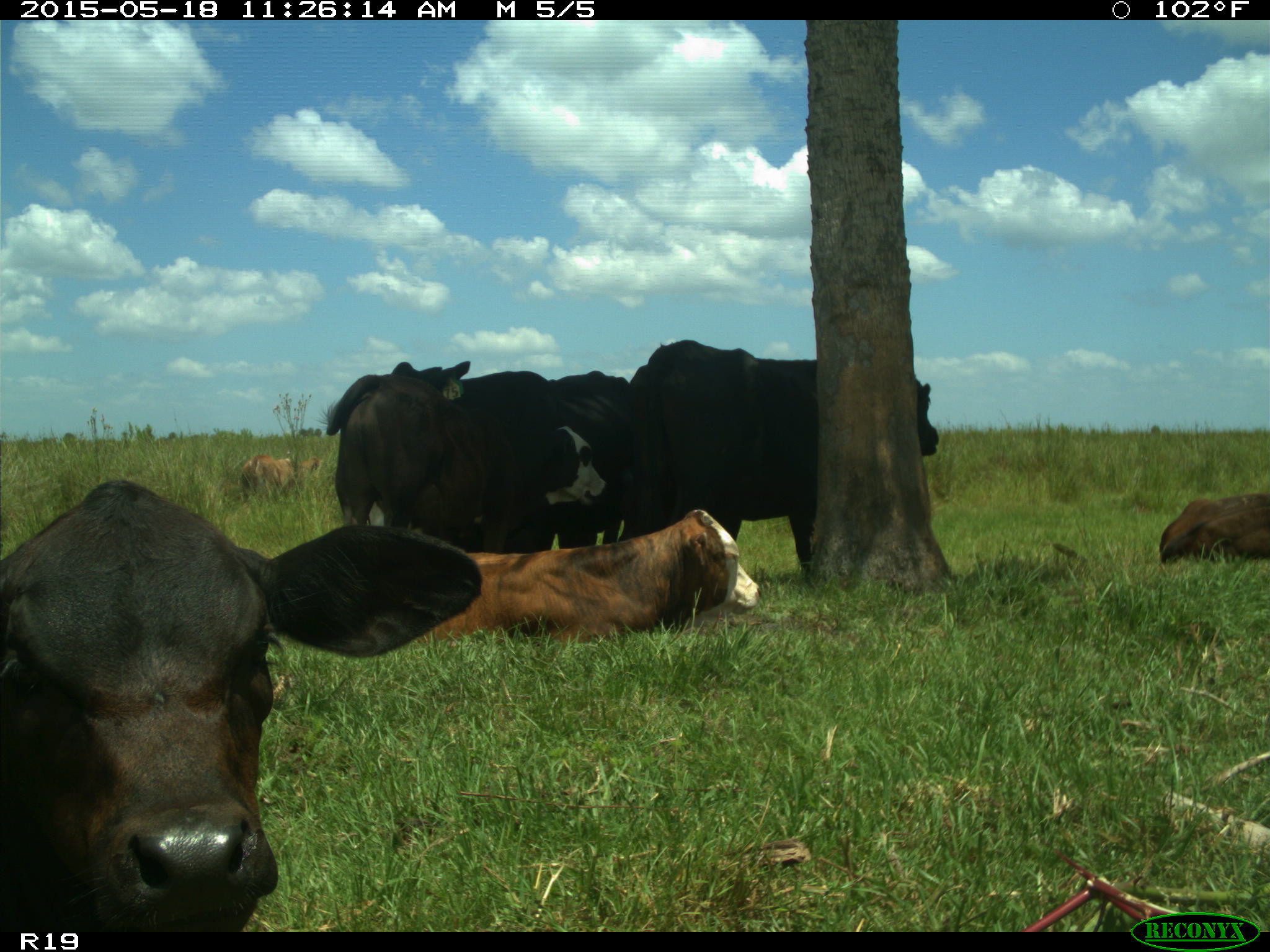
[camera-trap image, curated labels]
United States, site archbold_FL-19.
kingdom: Animalia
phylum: Chordata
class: Mammalia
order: Artiodactyla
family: Bovidae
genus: Bos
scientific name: Bos taurus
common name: domestic cow